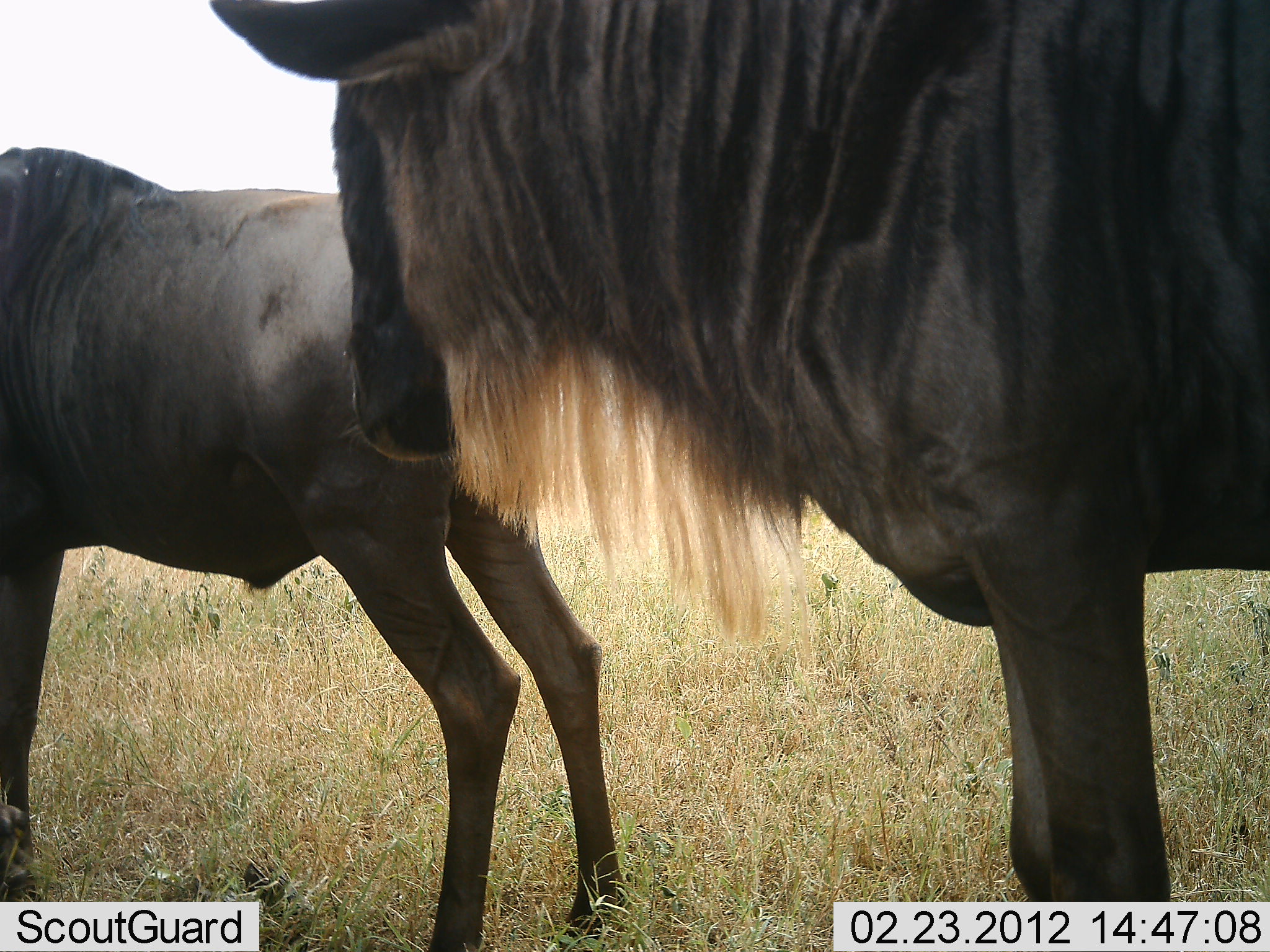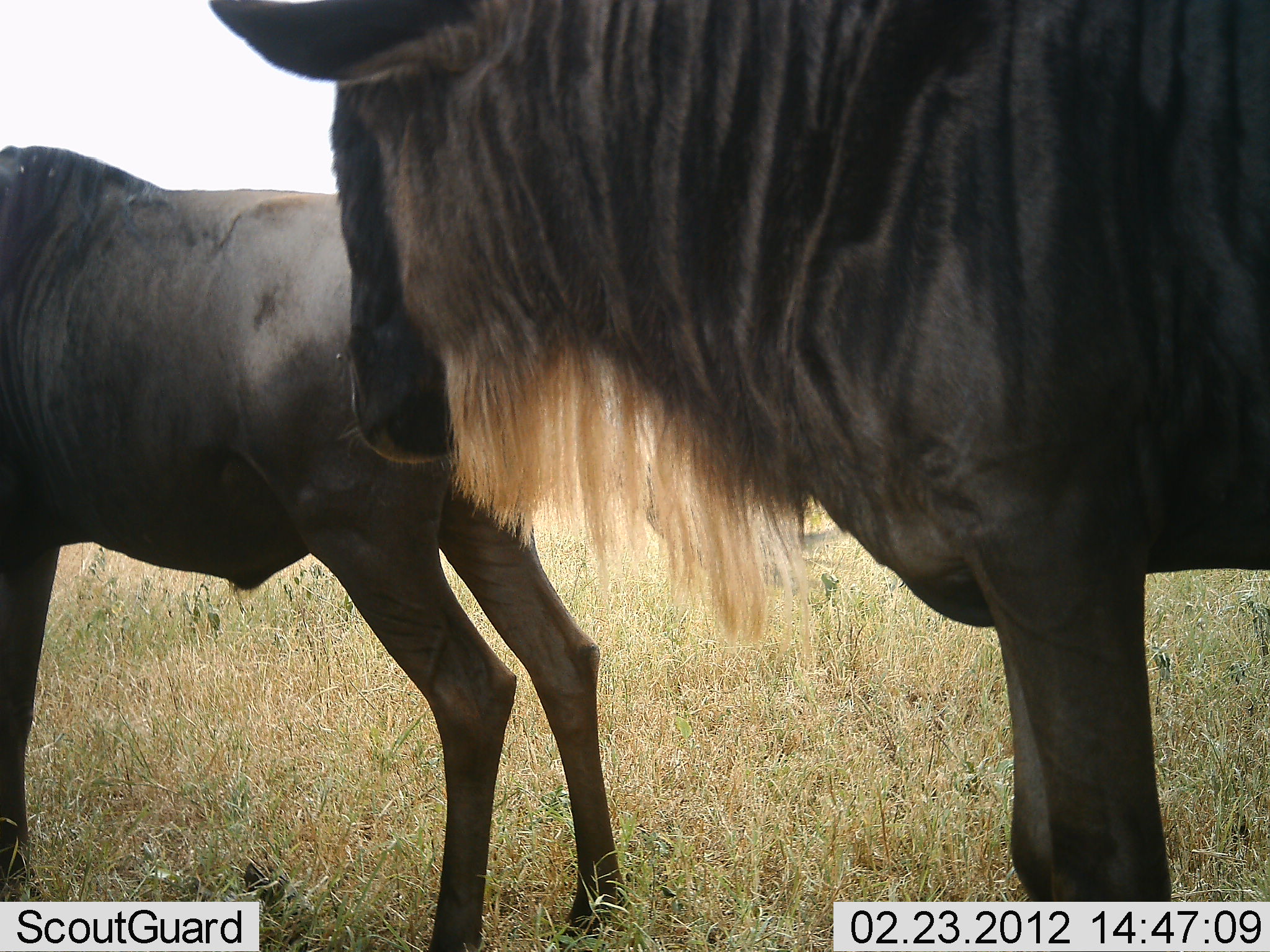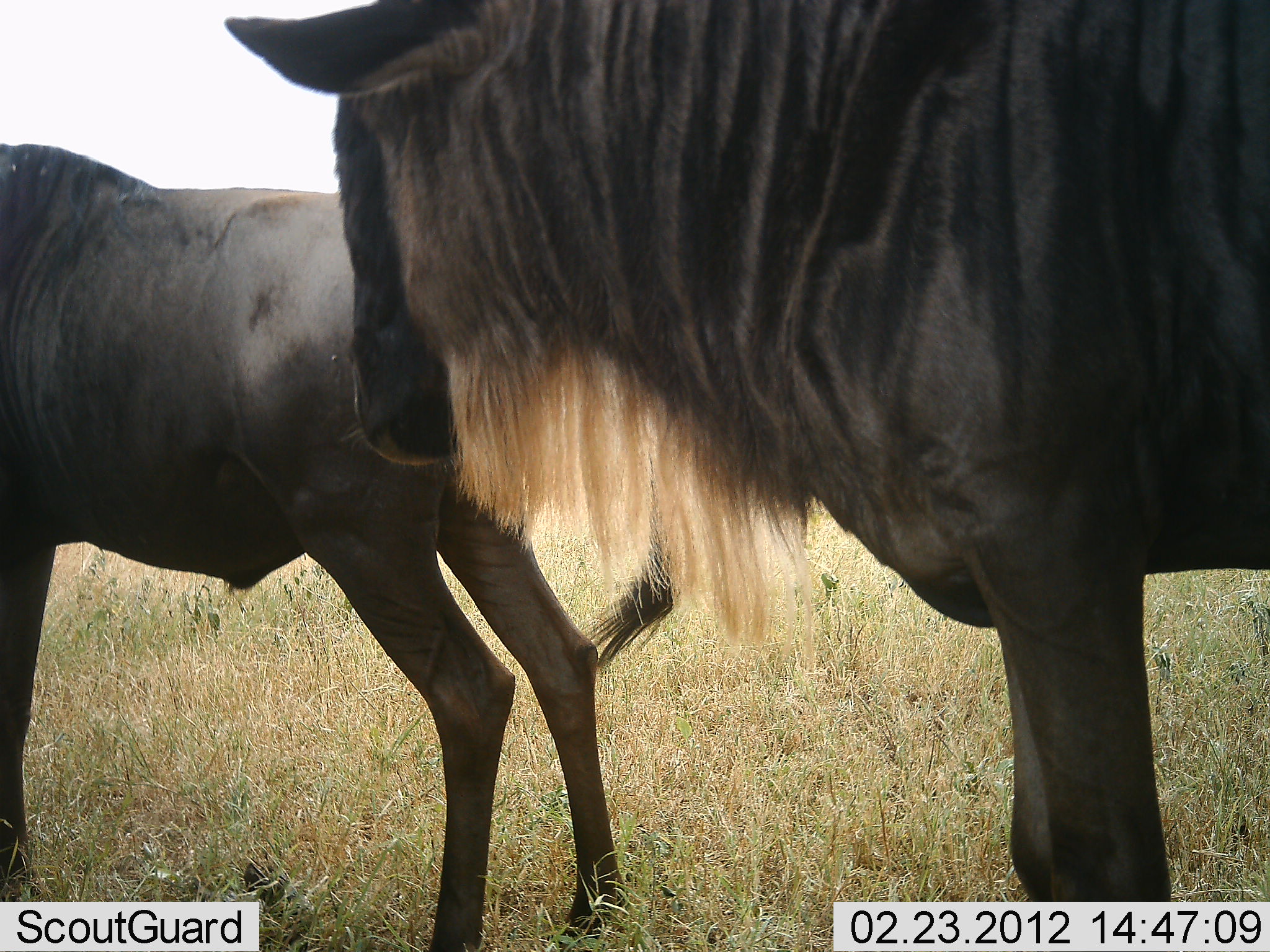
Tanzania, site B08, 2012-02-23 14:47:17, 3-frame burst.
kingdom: Animalia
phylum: Chordata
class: Mammalia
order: Artiodactyla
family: Bovidae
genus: Connochaetes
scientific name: Connochaetes taurinus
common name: blue wildebeest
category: wildebeest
Wildebeest (blue wildebeest) (Connochaetes taurinus), count 2. Behavior (volunteer vote fractions): standing 100%, resting 4%, moving 0%, interacting 0%. Young present (vote fraction): 12%. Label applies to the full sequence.